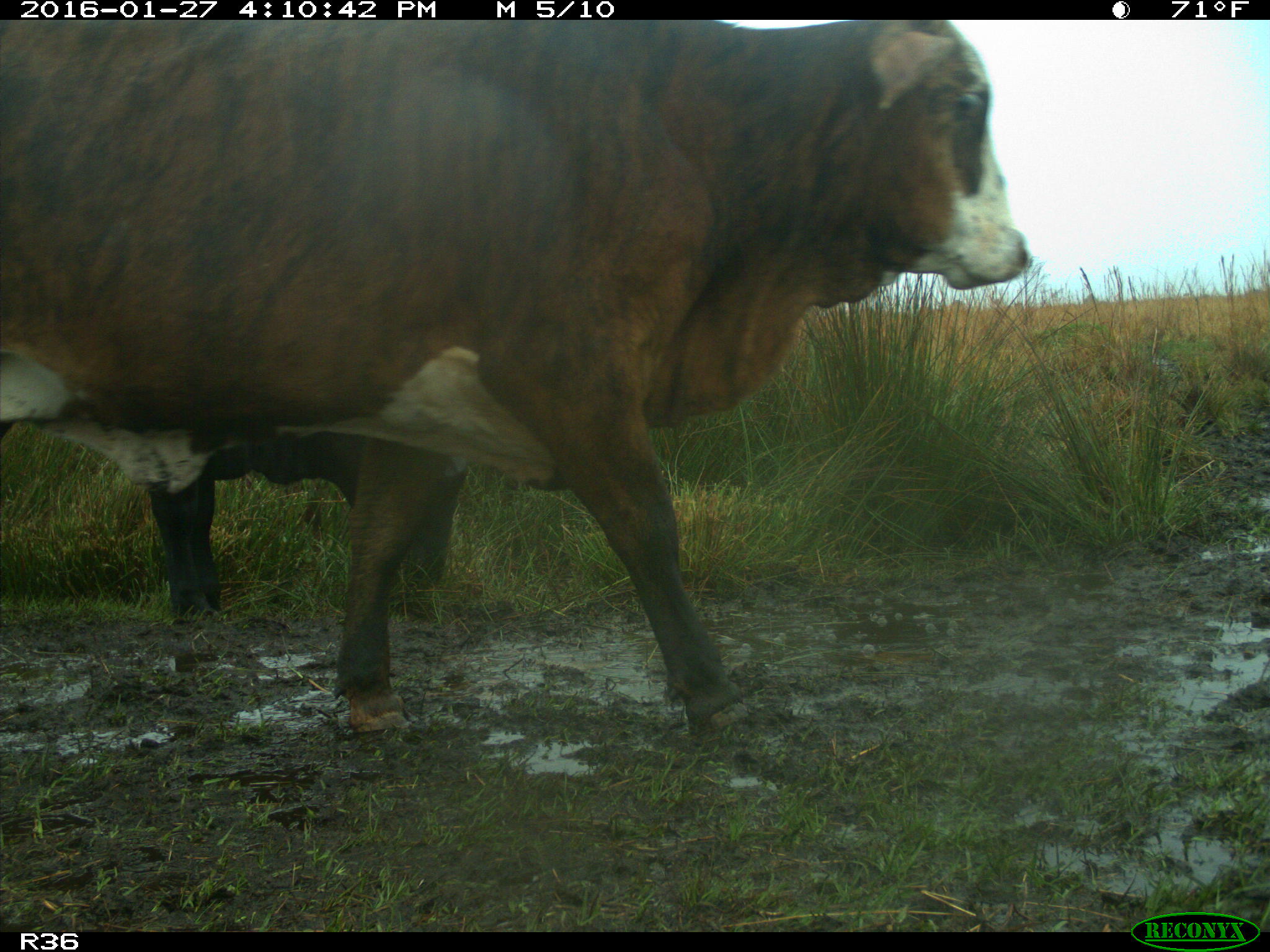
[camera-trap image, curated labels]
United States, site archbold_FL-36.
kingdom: Animalia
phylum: Chordata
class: Mammalia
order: Artiodactyla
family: Bovidae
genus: Bos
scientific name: Bos taurus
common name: domestic cow